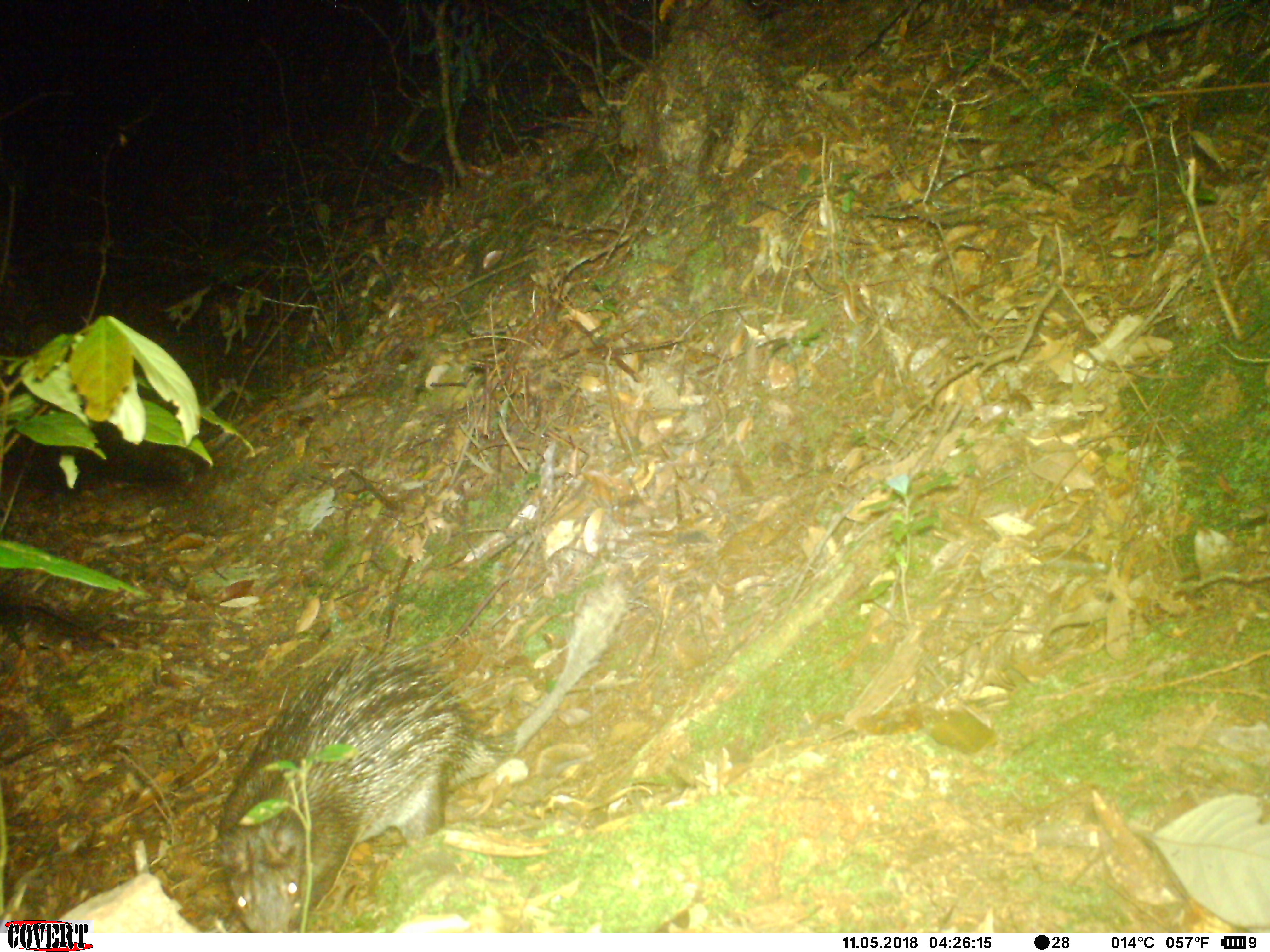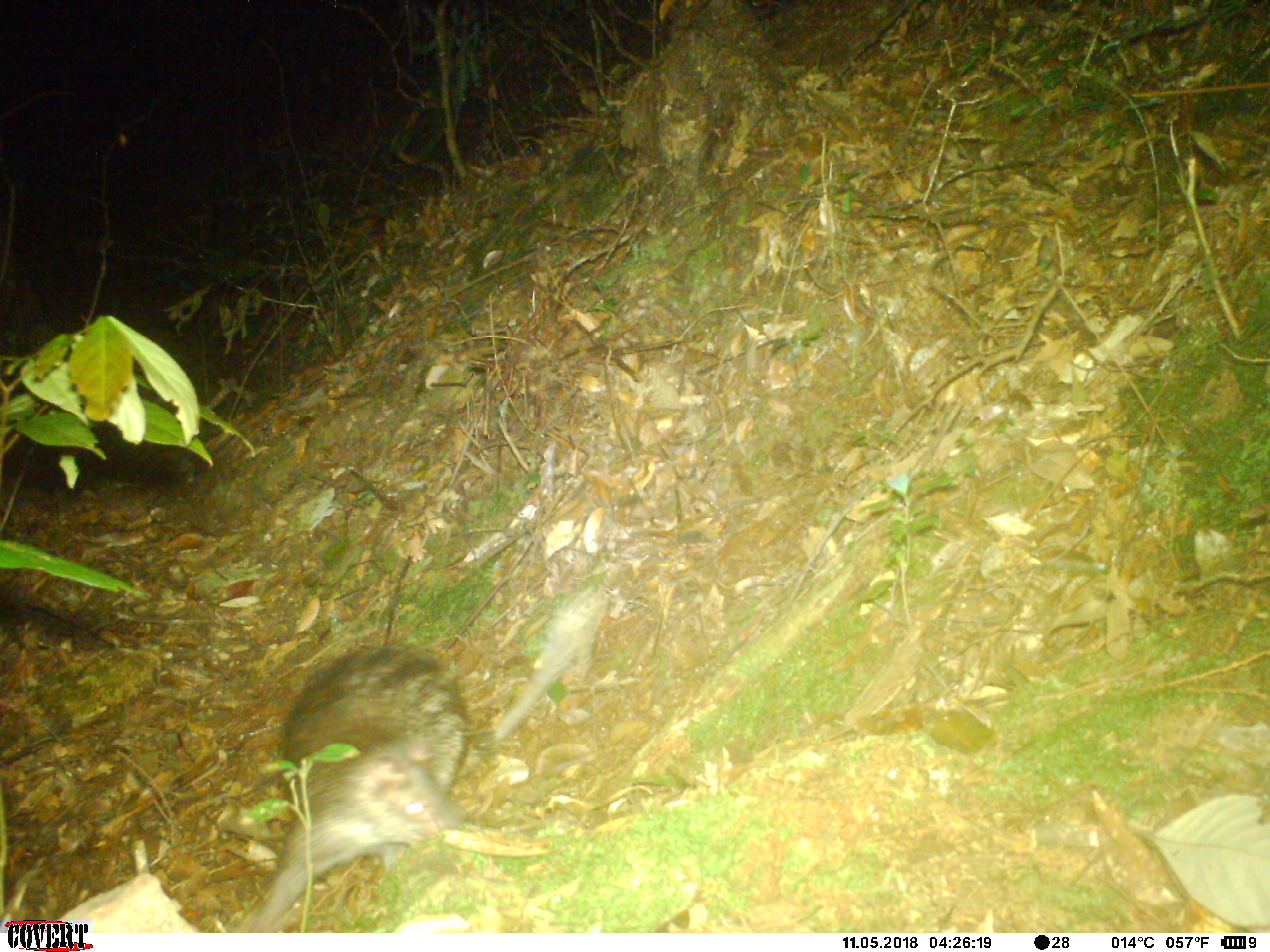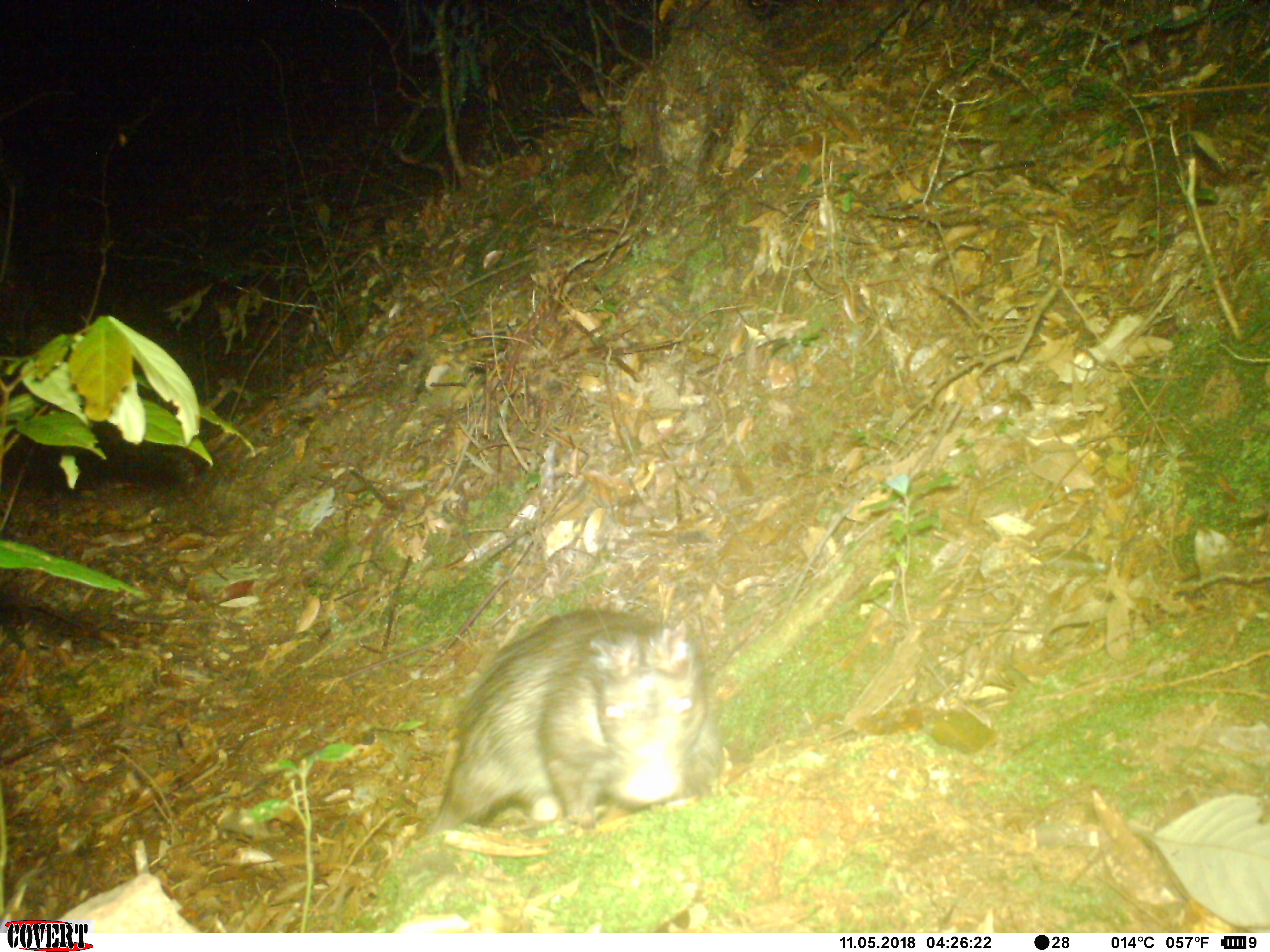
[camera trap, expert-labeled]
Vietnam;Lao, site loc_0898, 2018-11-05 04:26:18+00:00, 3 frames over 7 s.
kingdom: Animalia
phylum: Chordata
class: Mammalia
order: Rodentia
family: Hystricidae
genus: Atherurus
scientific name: Atherurus macrourus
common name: asiatic brush-tailed porcupine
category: asiatic brush tailed porcupine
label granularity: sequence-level